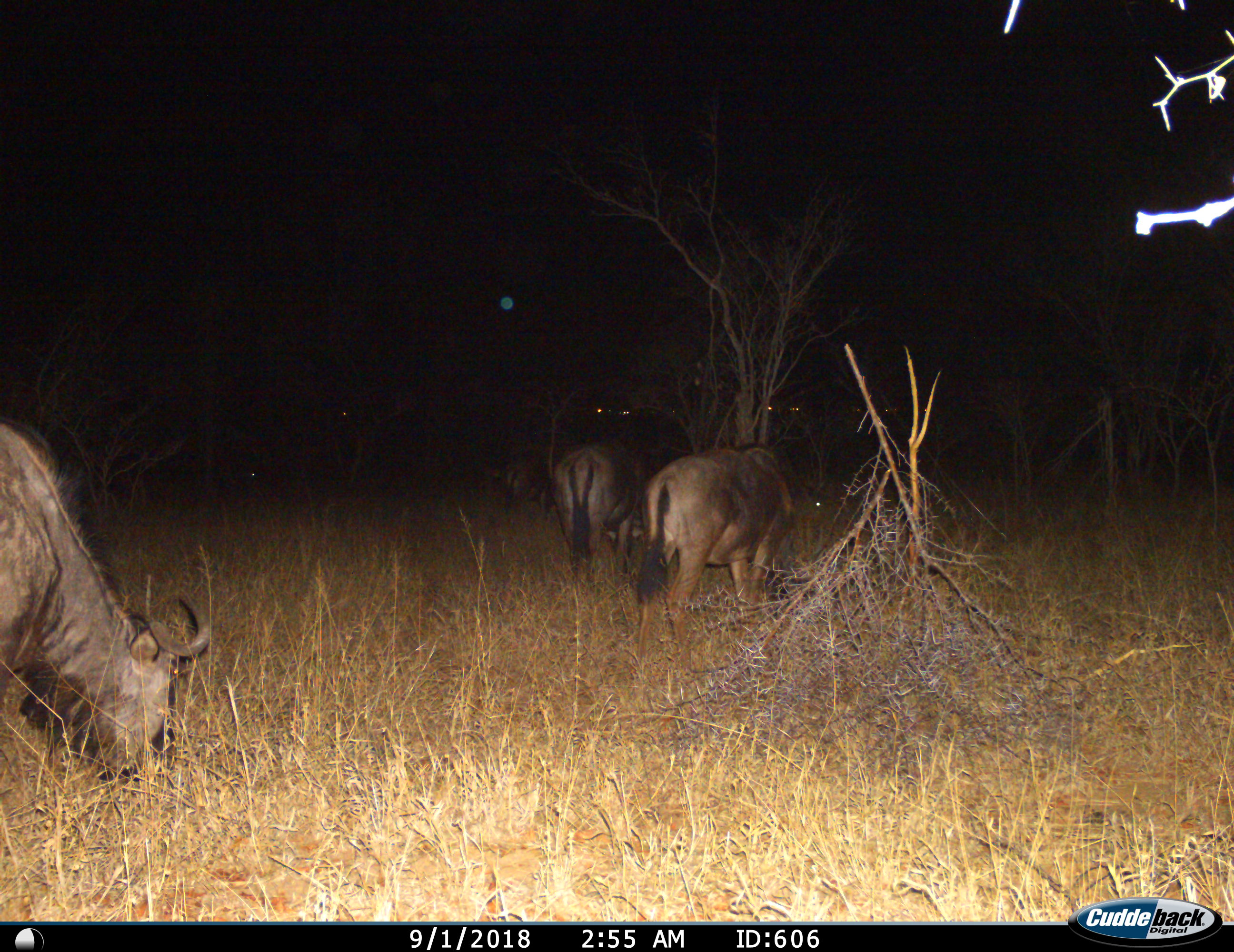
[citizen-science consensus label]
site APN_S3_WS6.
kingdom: Animalia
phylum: Chordata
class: Mammalia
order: Artiodactyla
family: Bovidae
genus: Connochaetes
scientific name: Connochaetes taurinus taurinus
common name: blue wildebeest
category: wildebeestblue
Wildebeestblue (blue wildebeest) (Connochaetes taurinus taurinus), count 3. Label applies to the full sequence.